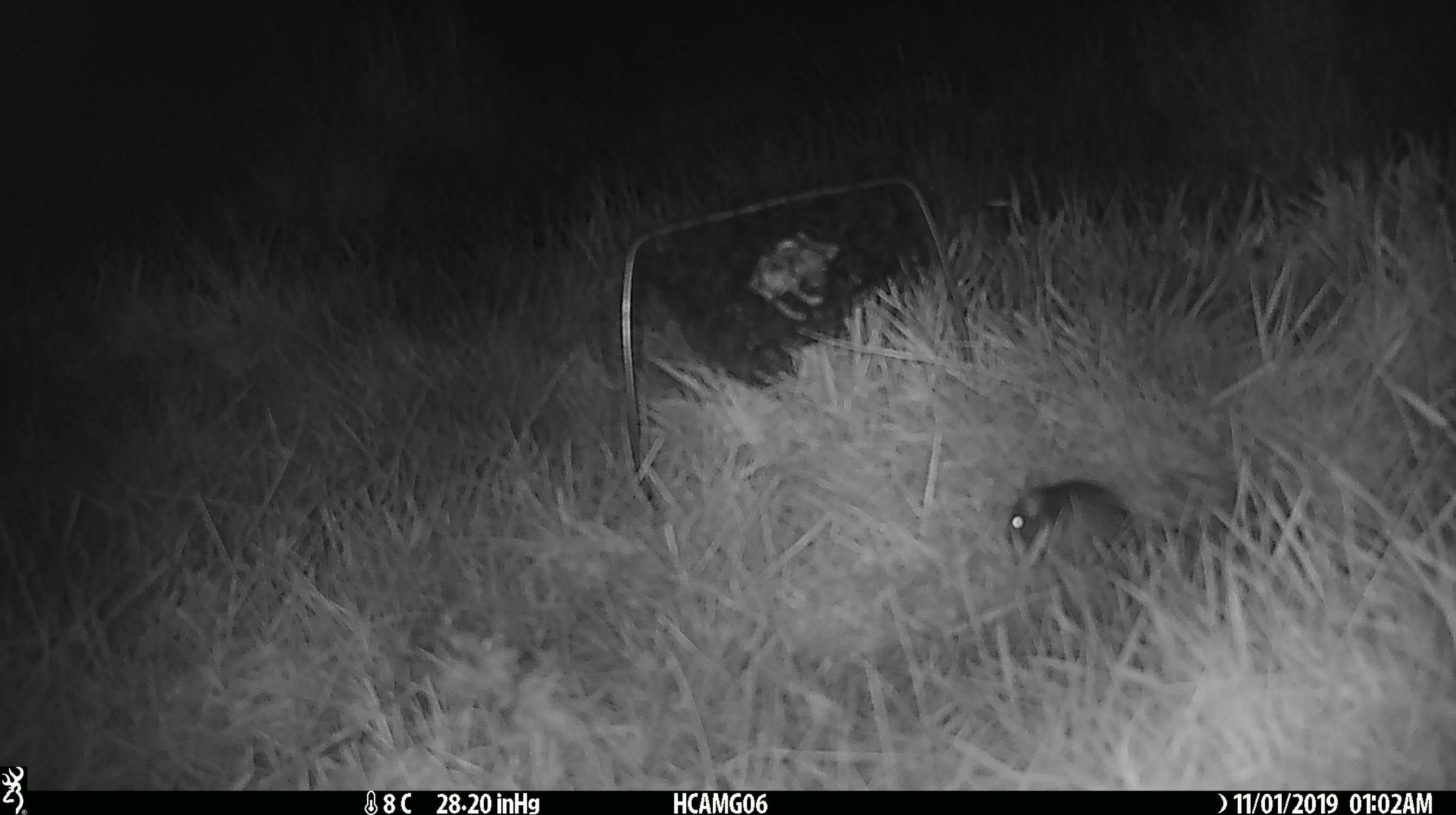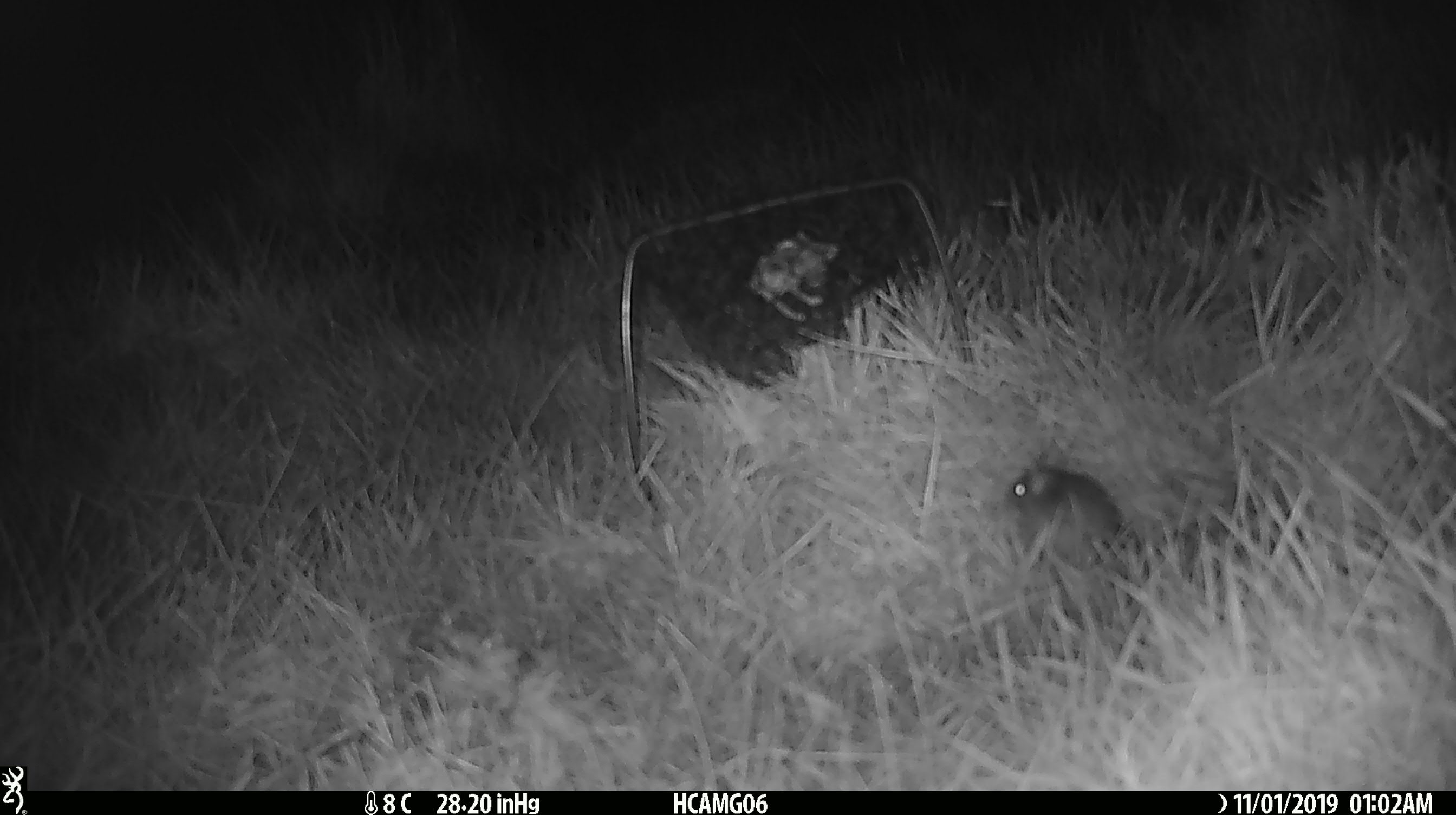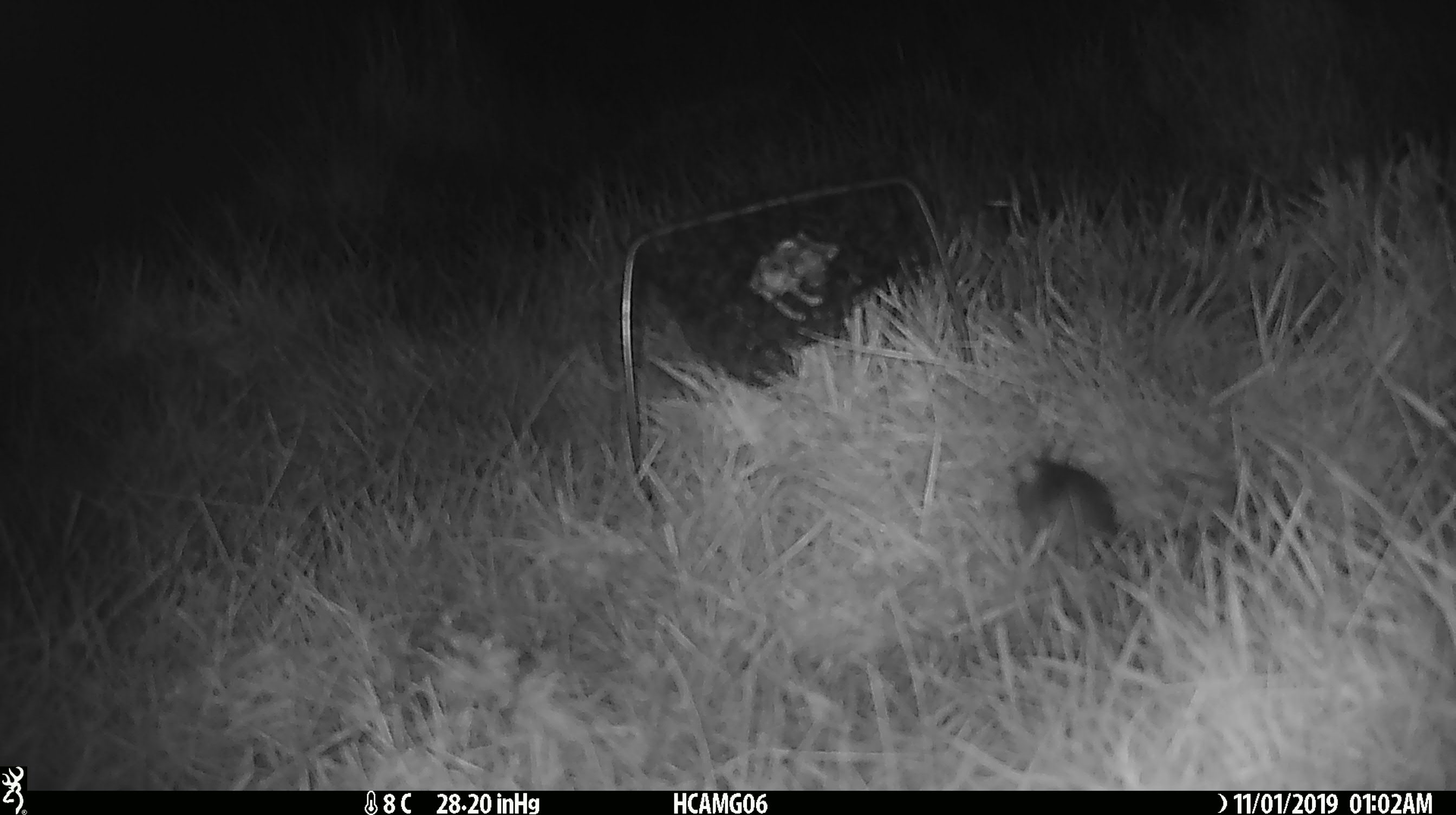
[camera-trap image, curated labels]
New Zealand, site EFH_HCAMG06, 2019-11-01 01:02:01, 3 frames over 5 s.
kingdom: Animalia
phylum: Chordata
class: Mammalia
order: Rodentia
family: Muridae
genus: Mus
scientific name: Mus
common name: mouse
Mouse (Mus).